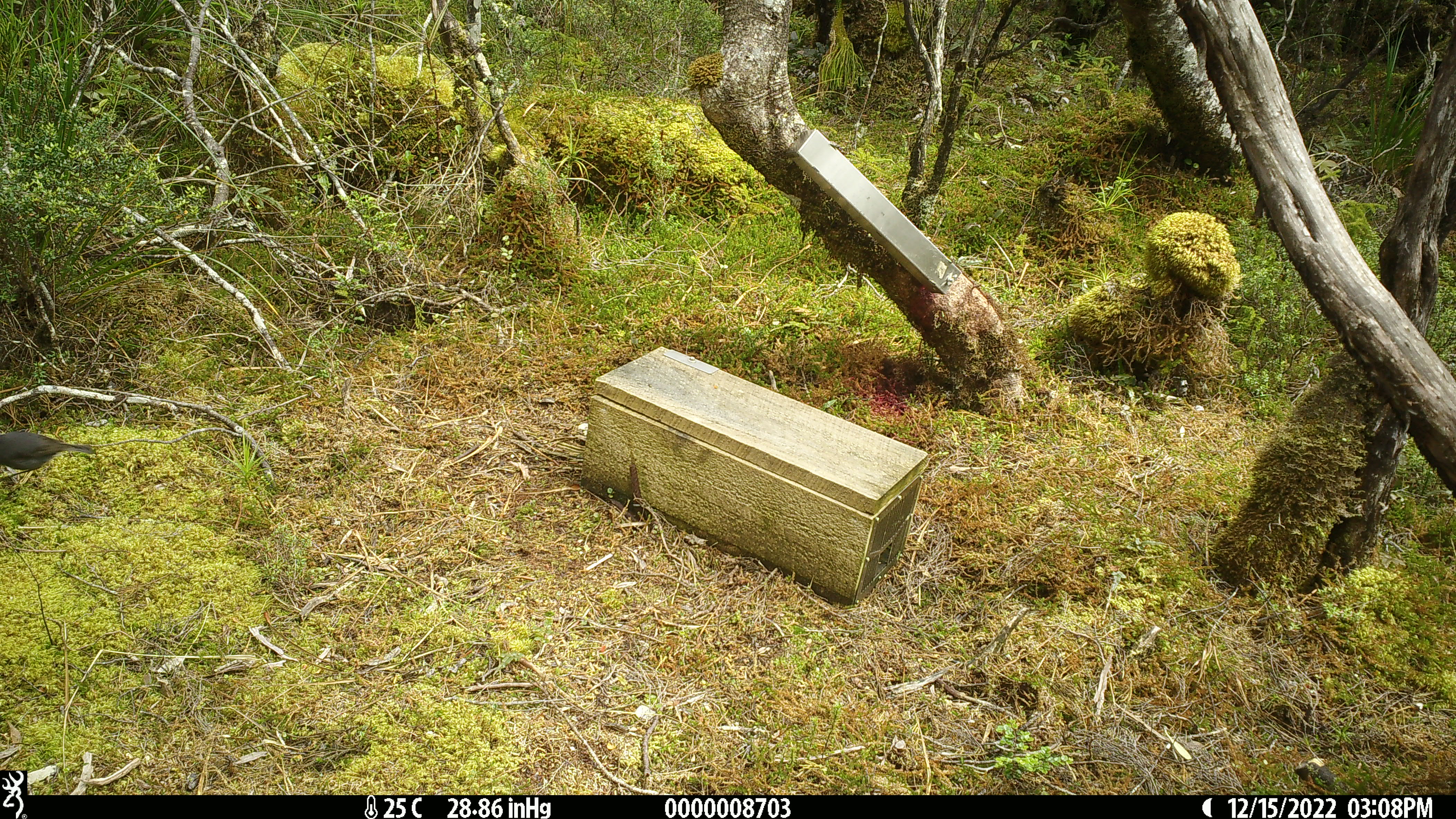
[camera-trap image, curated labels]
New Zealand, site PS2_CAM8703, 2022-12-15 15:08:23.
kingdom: Animalia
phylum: Chordata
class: Aves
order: Passeriformes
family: Petroicidae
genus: Petroica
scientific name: Petroica australis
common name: new zealand robin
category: robin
Robin (new zealand robin) (Petroica australis).